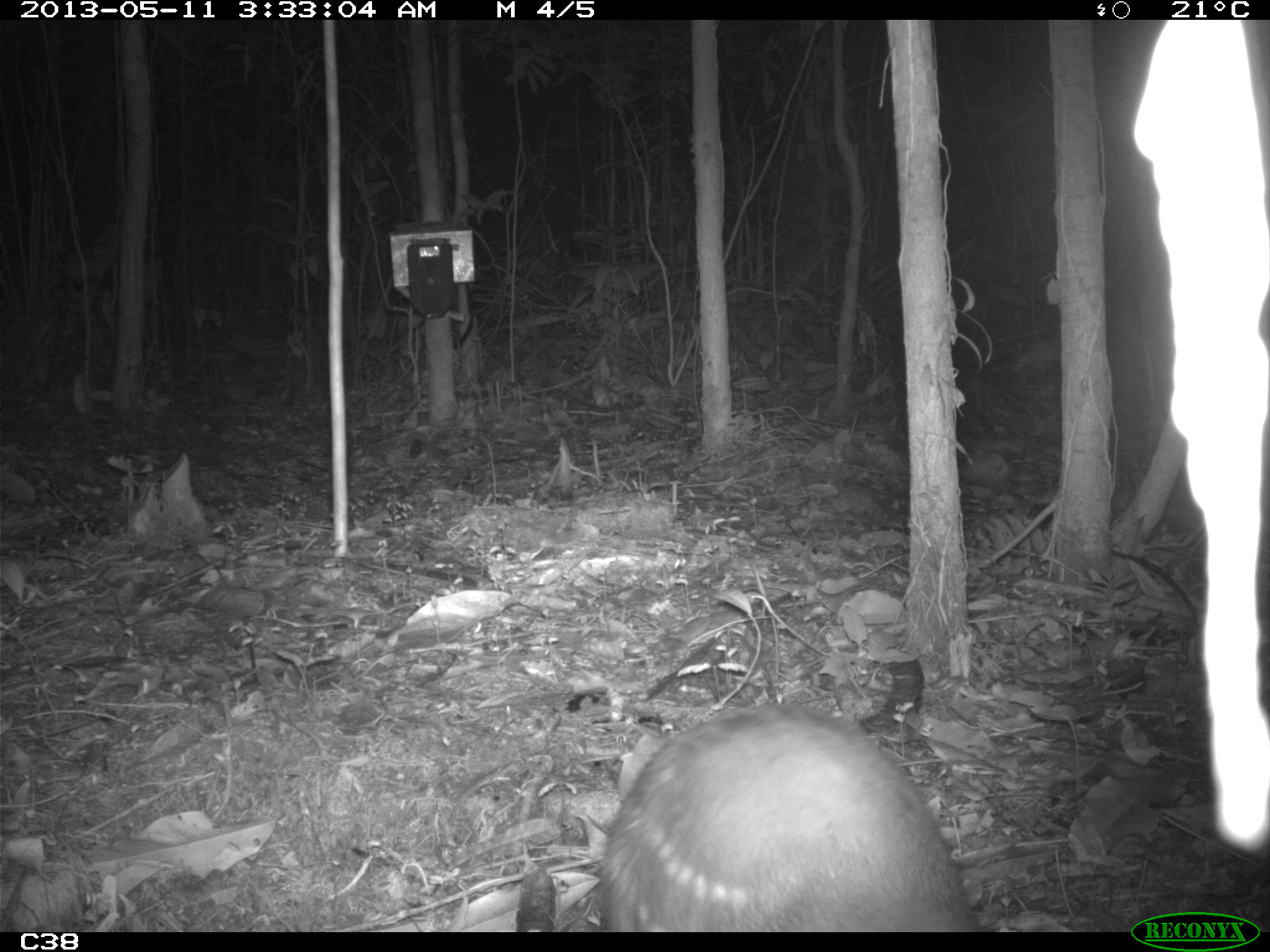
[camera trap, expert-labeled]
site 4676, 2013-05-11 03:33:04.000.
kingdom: Animalia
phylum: Chordata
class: Mammalia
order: Rodentia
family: Cuniculidae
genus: Cuniculus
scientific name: Cuniculus paca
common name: spotted paca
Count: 1.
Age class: adult.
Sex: female.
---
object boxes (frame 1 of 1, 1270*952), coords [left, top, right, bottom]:
cuniculus paca: [590, 697, 981, 929]